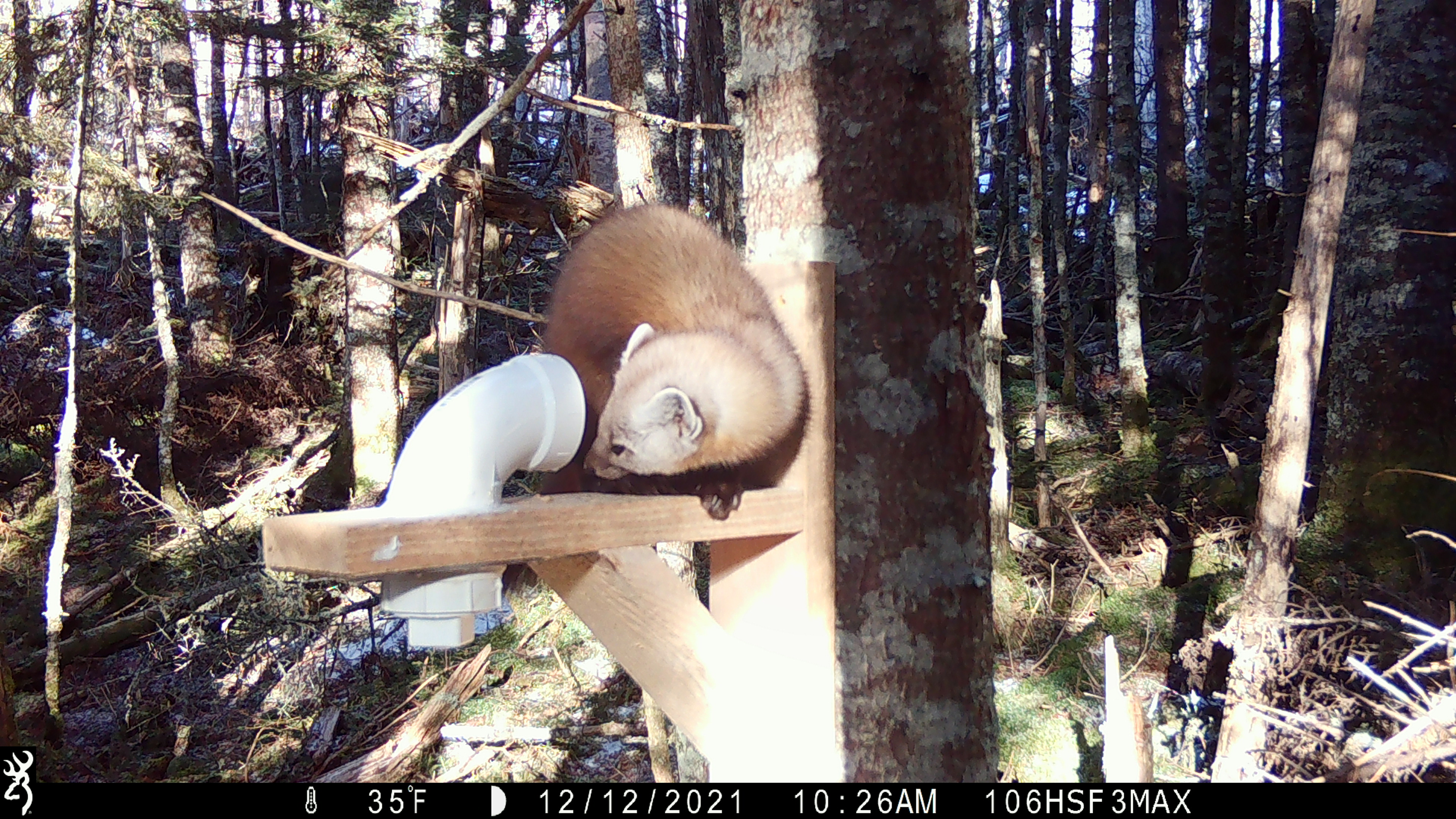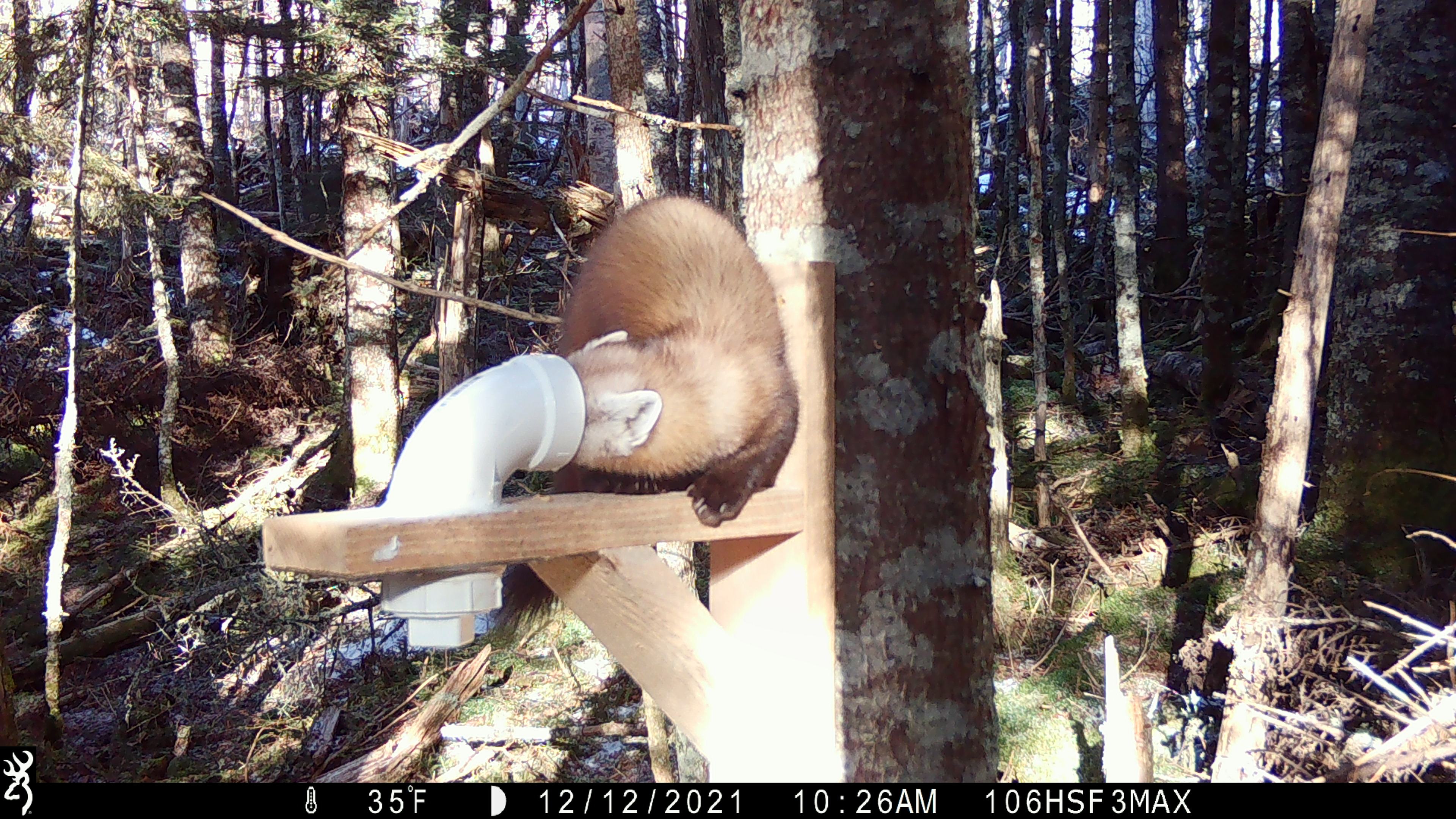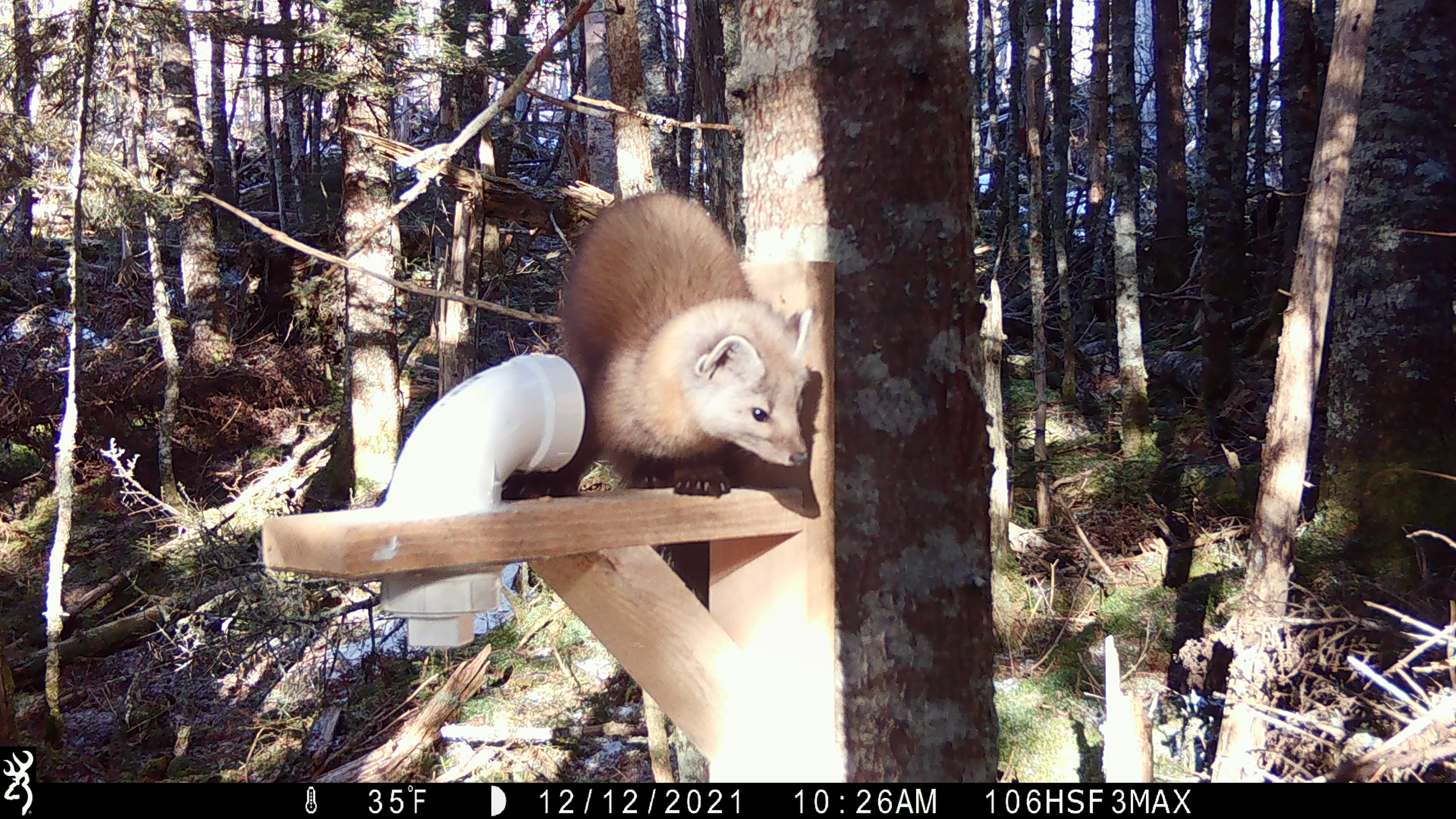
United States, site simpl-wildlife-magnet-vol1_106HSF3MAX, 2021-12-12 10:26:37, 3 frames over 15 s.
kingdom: Animalia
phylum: Chordata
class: Mammalia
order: Carnivora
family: Mustelidae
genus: Martes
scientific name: Martes americana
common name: american marten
American marten (Martes americana).